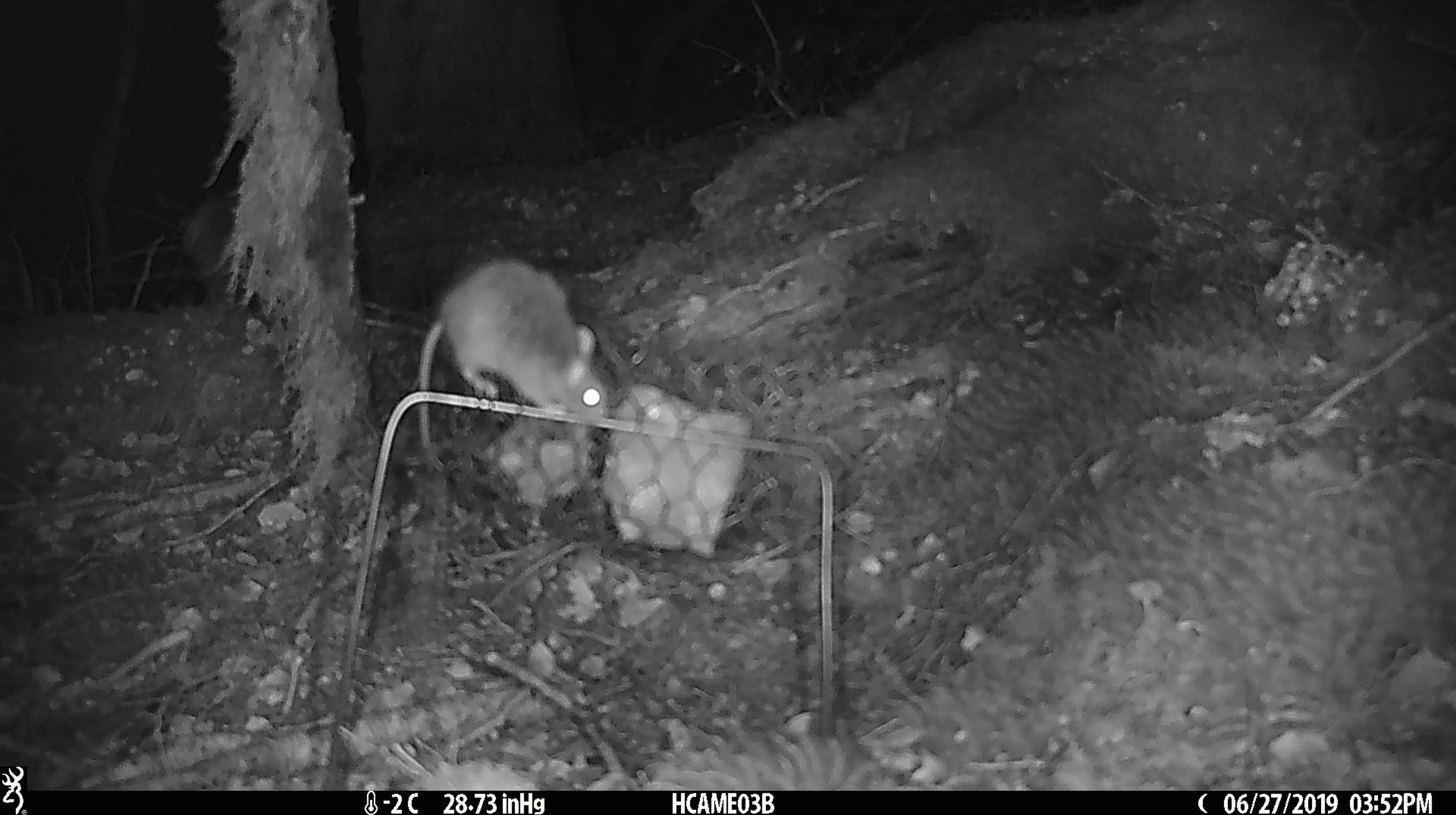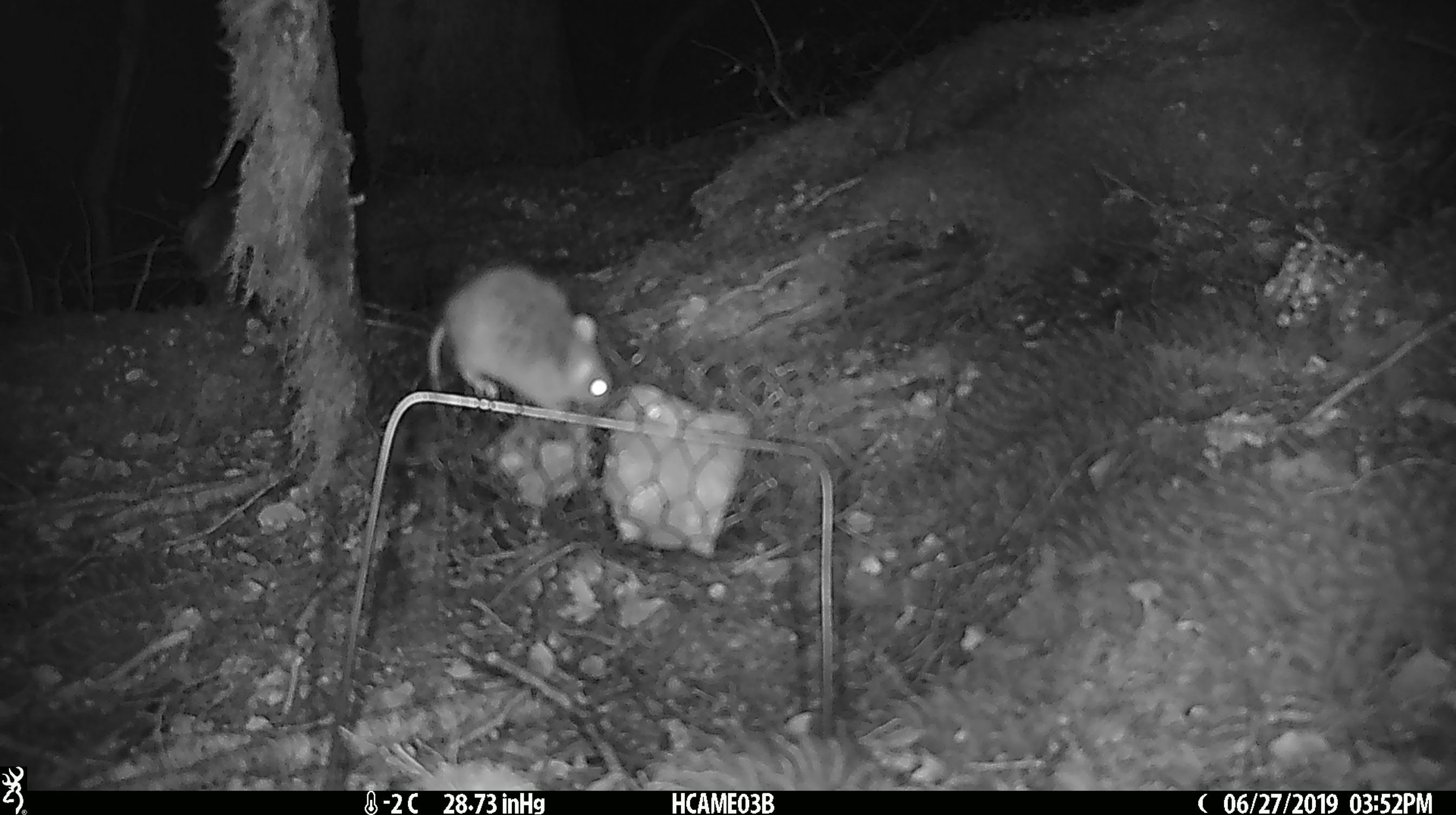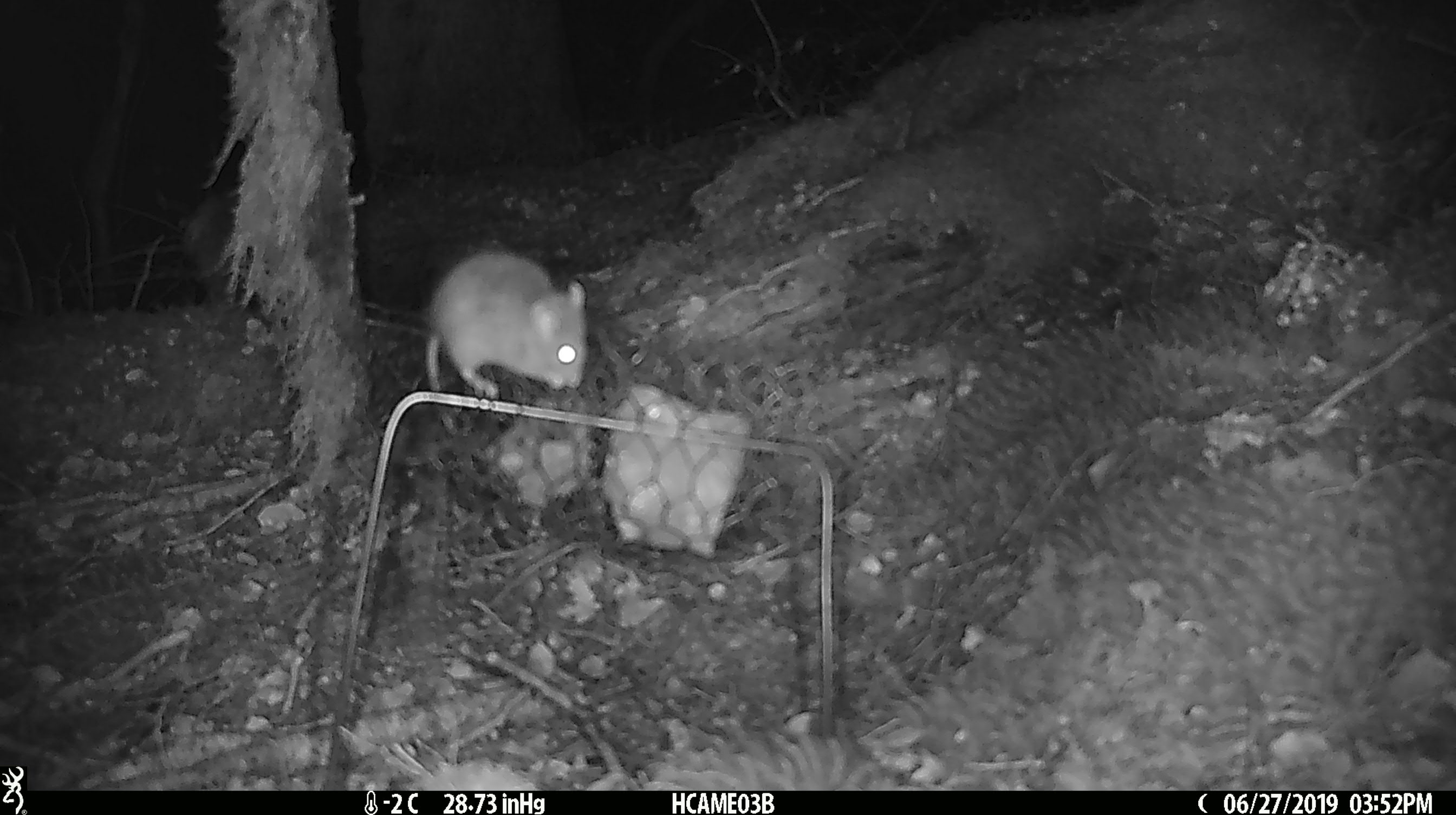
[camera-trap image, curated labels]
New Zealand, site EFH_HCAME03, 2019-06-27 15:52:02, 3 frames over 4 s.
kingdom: Animalia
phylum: Chordata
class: Mammalia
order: Rodentia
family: Muridae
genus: Mus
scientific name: Mus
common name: mouse